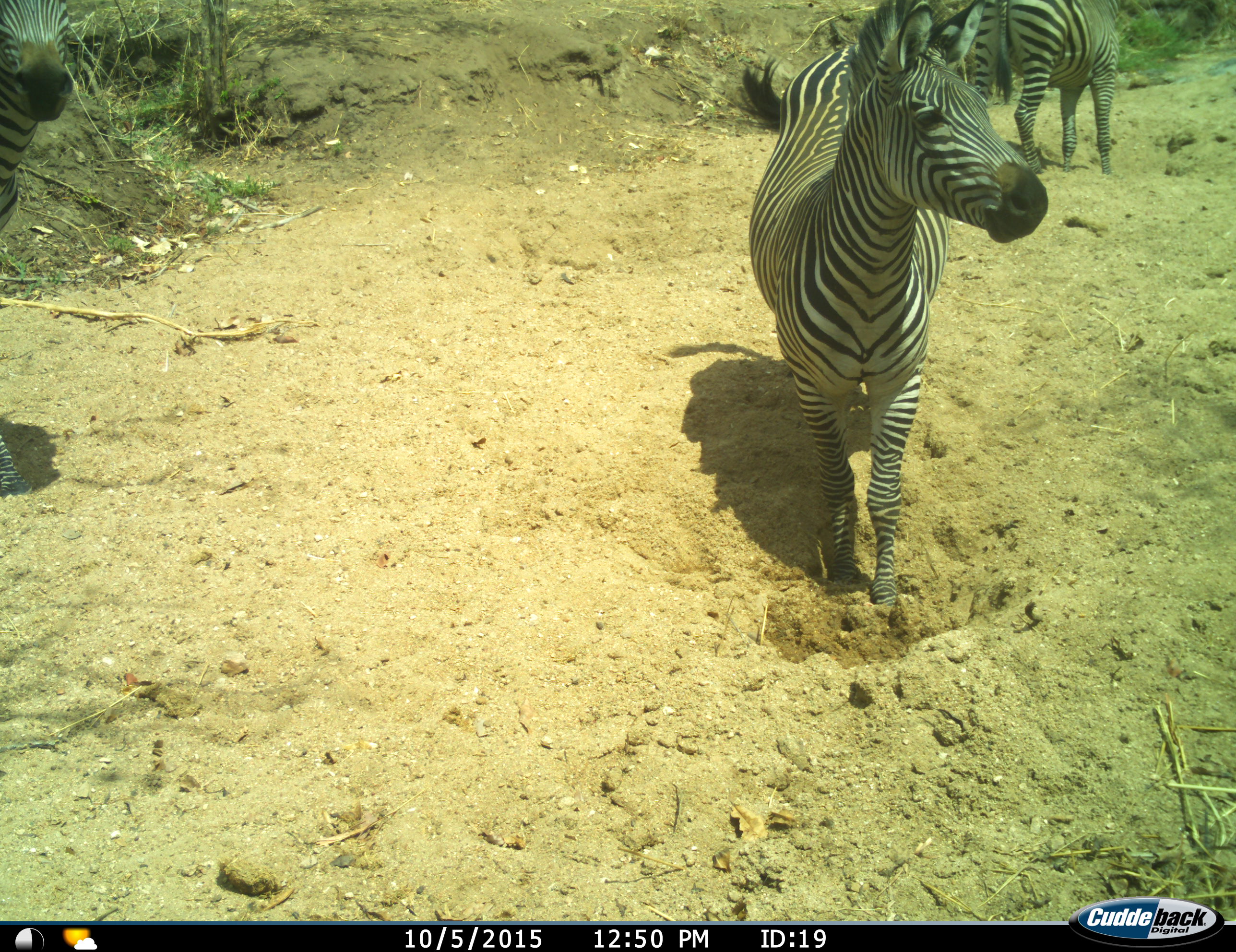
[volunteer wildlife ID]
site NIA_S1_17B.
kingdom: Animalia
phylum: Chordata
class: Mammalia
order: Perissodactyla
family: Equidae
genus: Equus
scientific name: Equus quagga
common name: plains zebra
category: zebraplains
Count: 3.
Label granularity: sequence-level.